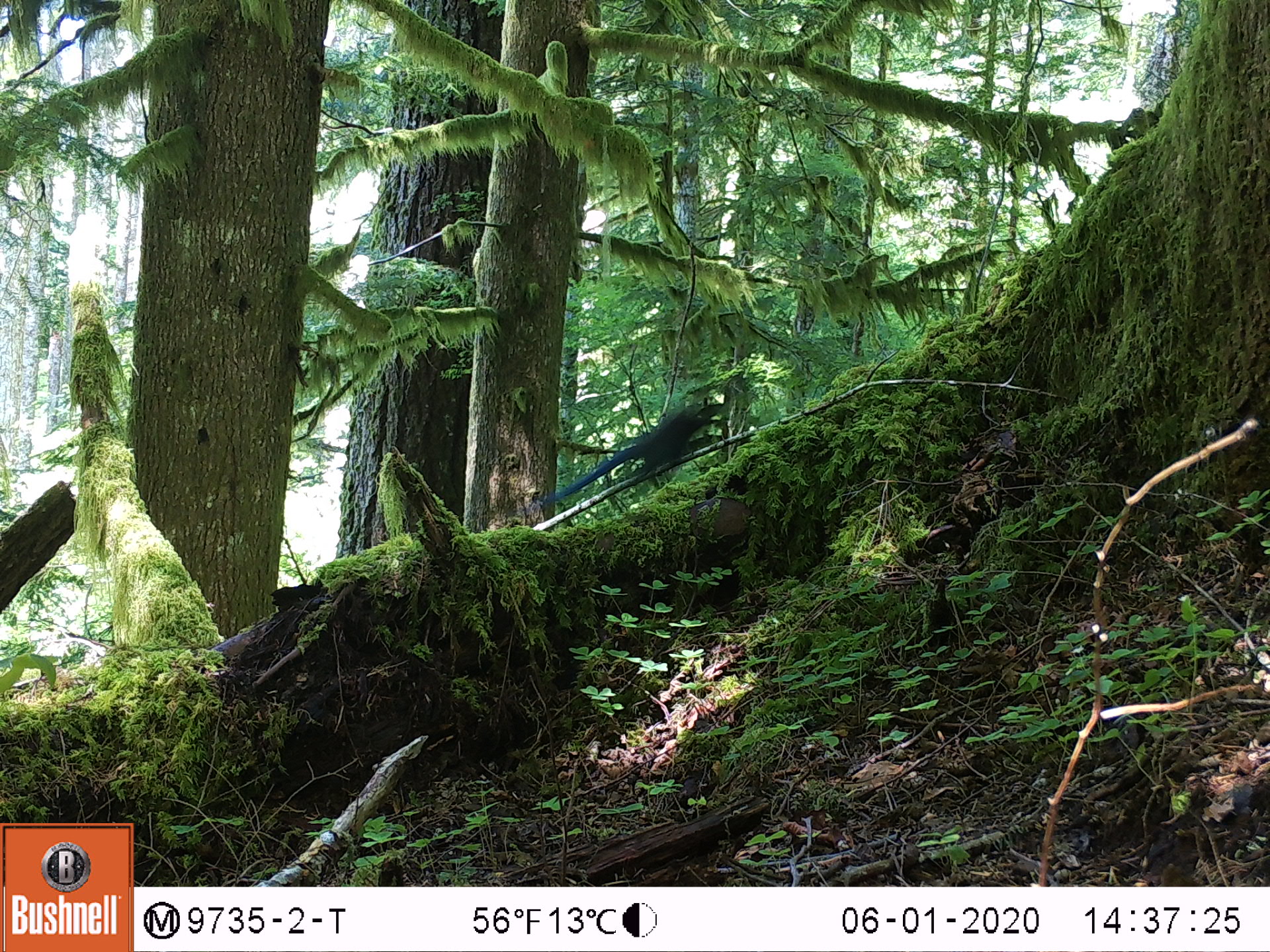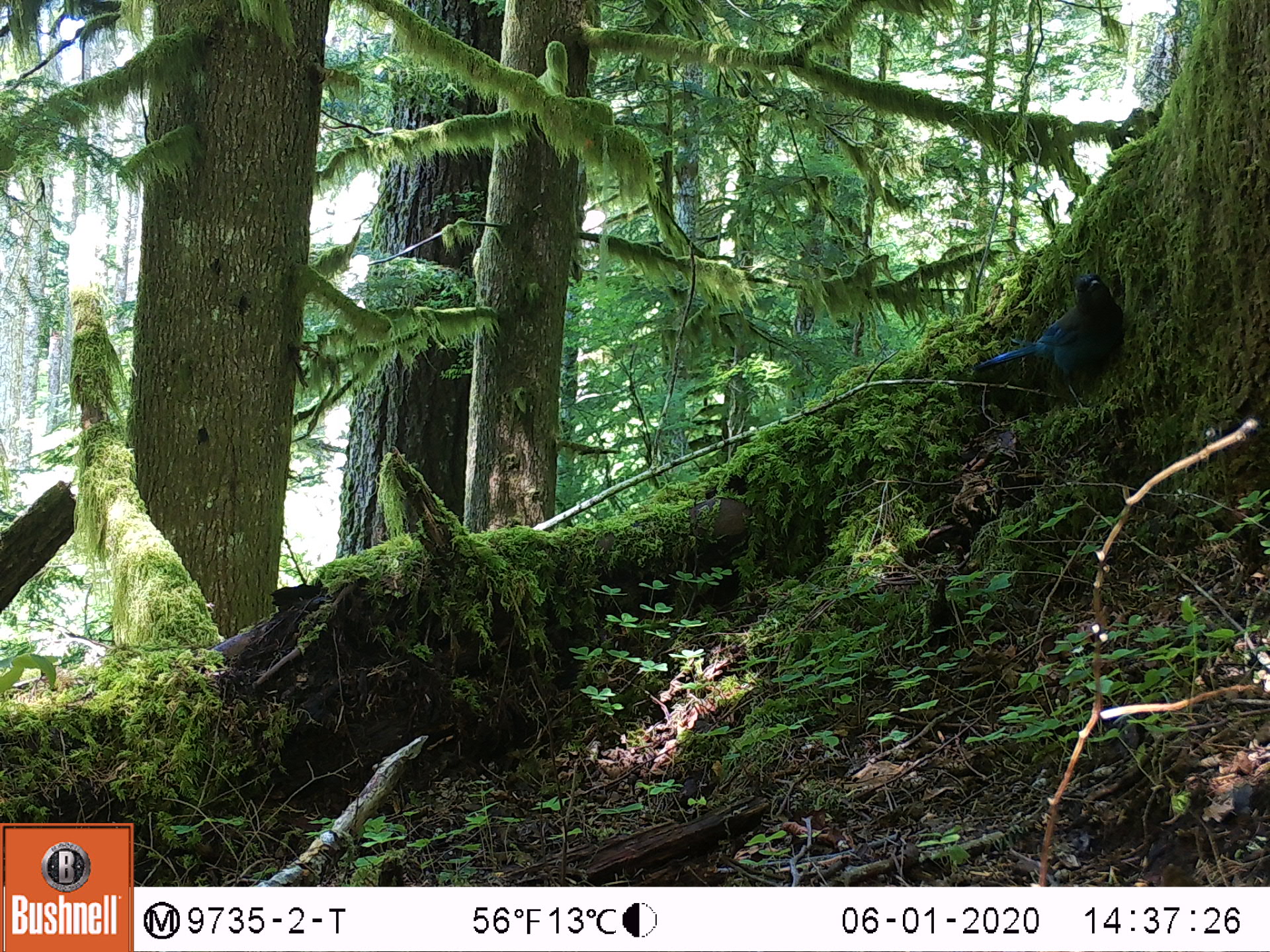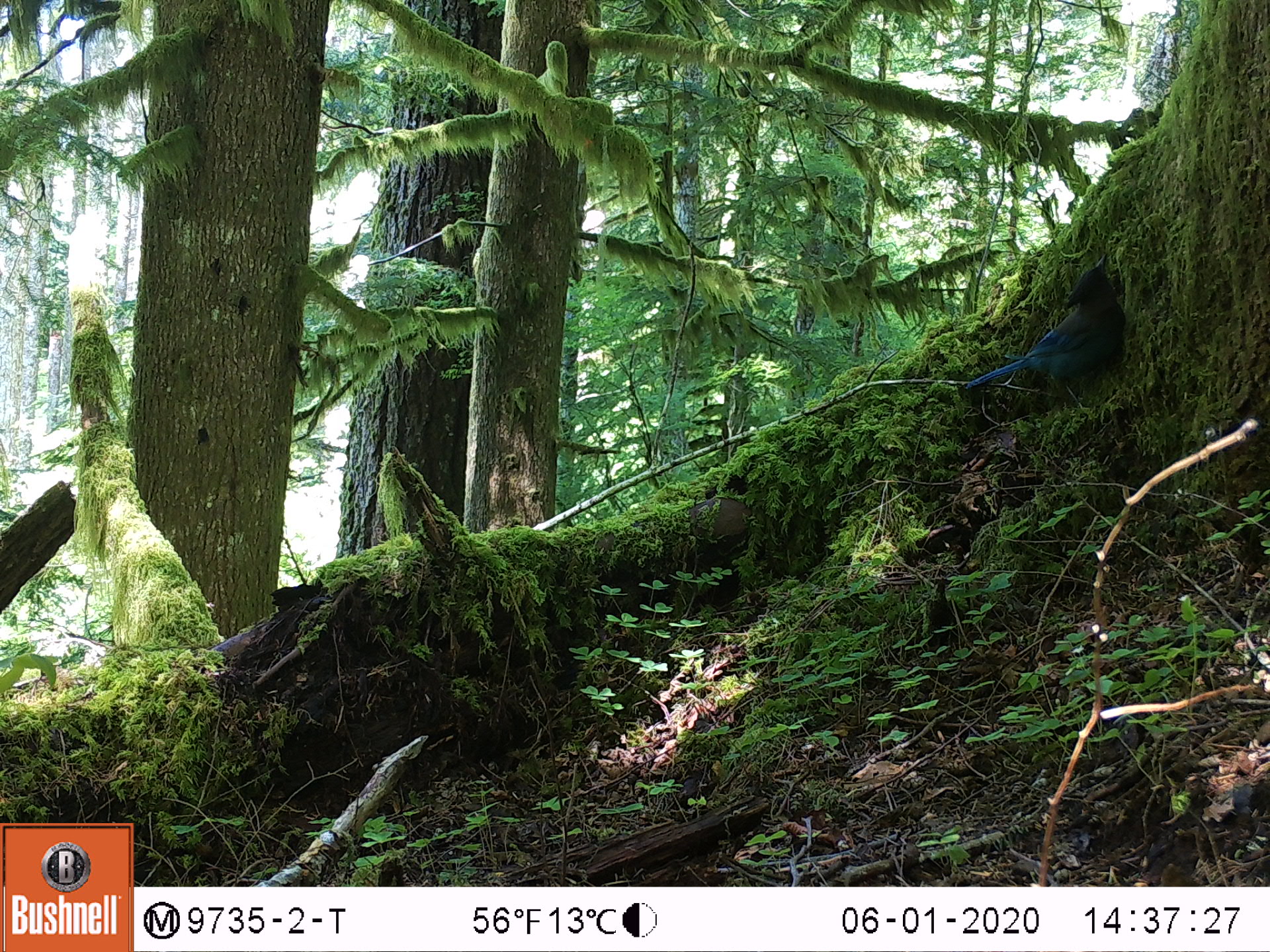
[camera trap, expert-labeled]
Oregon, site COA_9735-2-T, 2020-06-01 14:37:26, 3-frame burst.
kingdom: Animalia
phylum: Chordata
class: Aves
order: Passeriformes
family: Corvidae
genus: Cyanocitta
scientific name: Cyanocitta stelleri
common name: steller's jay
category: stellers jay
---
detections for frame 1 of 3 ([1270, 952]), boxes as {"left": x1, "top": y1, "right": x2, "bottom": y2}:
stellers jay: {"left": 565, "top": 400, "right": 721, "bottom": 505}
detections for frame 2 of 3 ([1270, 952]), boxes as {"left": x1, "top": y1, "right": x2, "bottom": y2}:
stellers jay: {"left": 972, "top": 268, "right": 1122, "bottom": 408}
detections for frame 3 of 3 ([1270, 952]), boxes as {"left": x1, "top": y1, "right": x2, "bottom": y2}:
stellers jay: {"left": 965, "top": 252, "right": 1128, "bottom": 415}